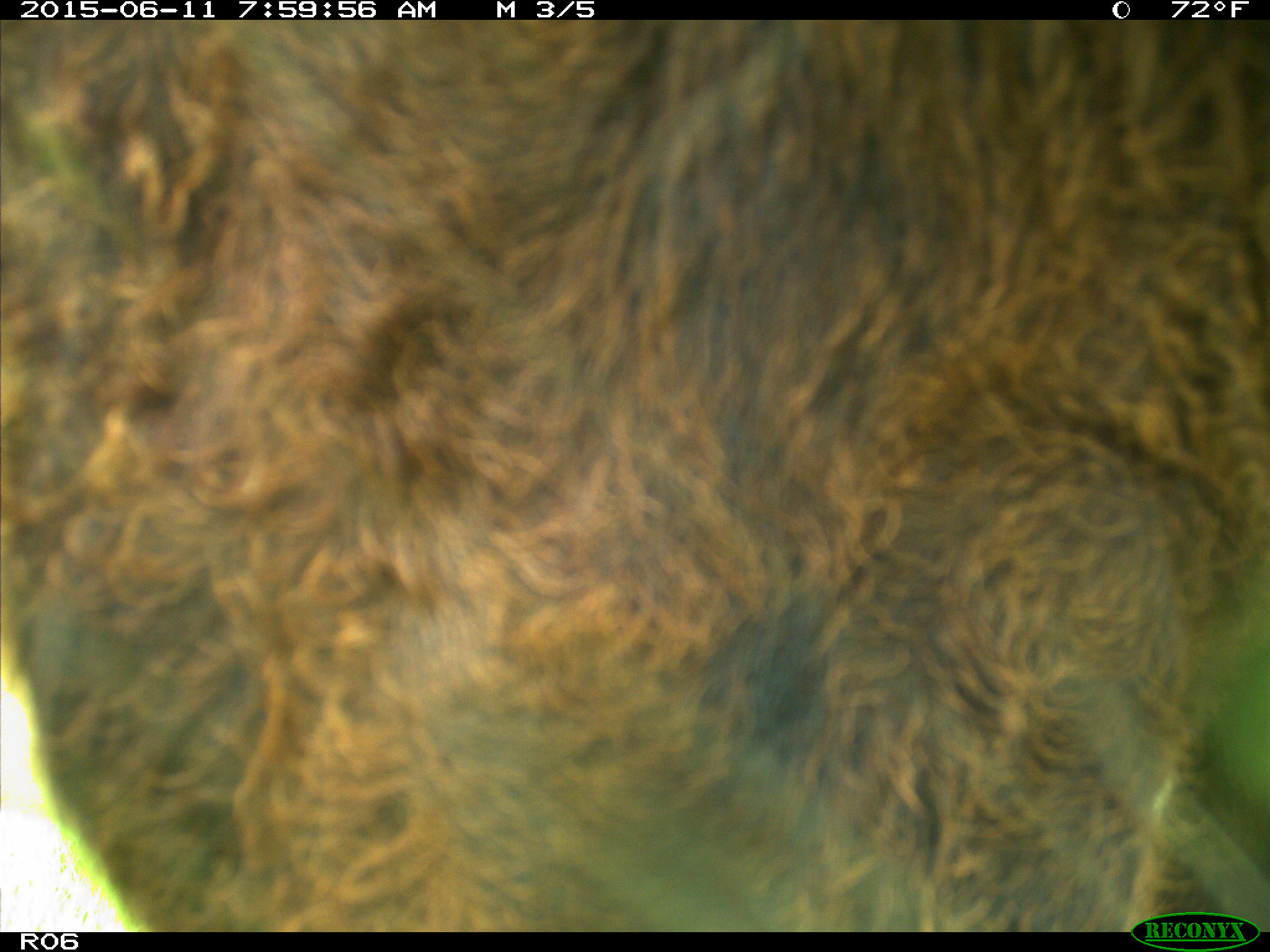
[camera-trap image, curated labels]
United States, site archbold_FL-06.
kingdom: Animalia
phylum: Chordata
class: Mammalia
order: Artiodactyla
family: Bovidae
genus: Bos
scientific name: Bos taurus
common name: domestic cow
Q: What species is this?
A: Bos taurus (domestic cow).